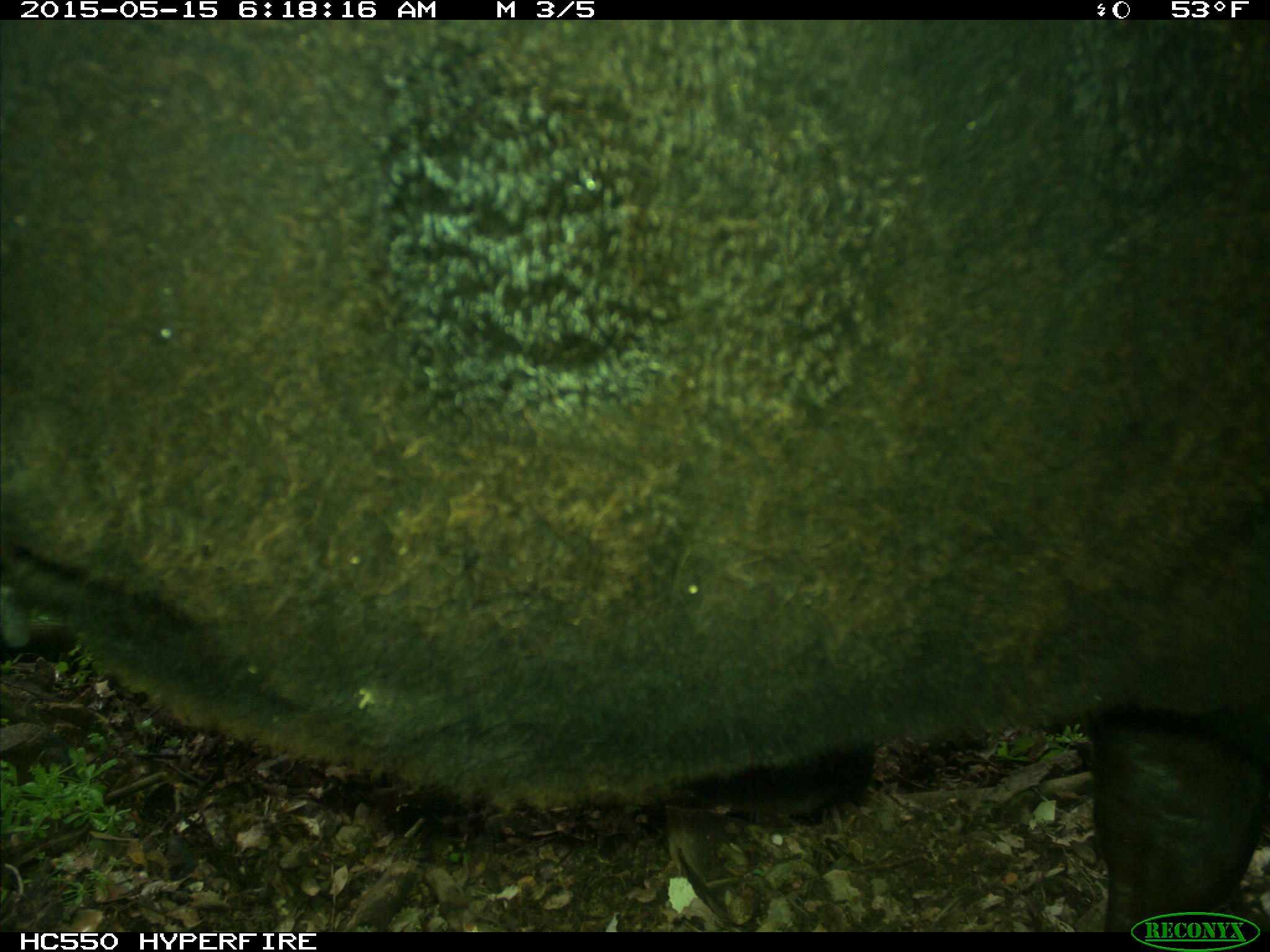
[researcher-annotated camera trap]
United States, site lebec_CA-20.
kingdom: Animalia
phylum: Chordata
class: Mammalia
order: Artiodactyla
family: Bovidae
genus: Bos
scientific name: Bos taurus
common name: domestic cow